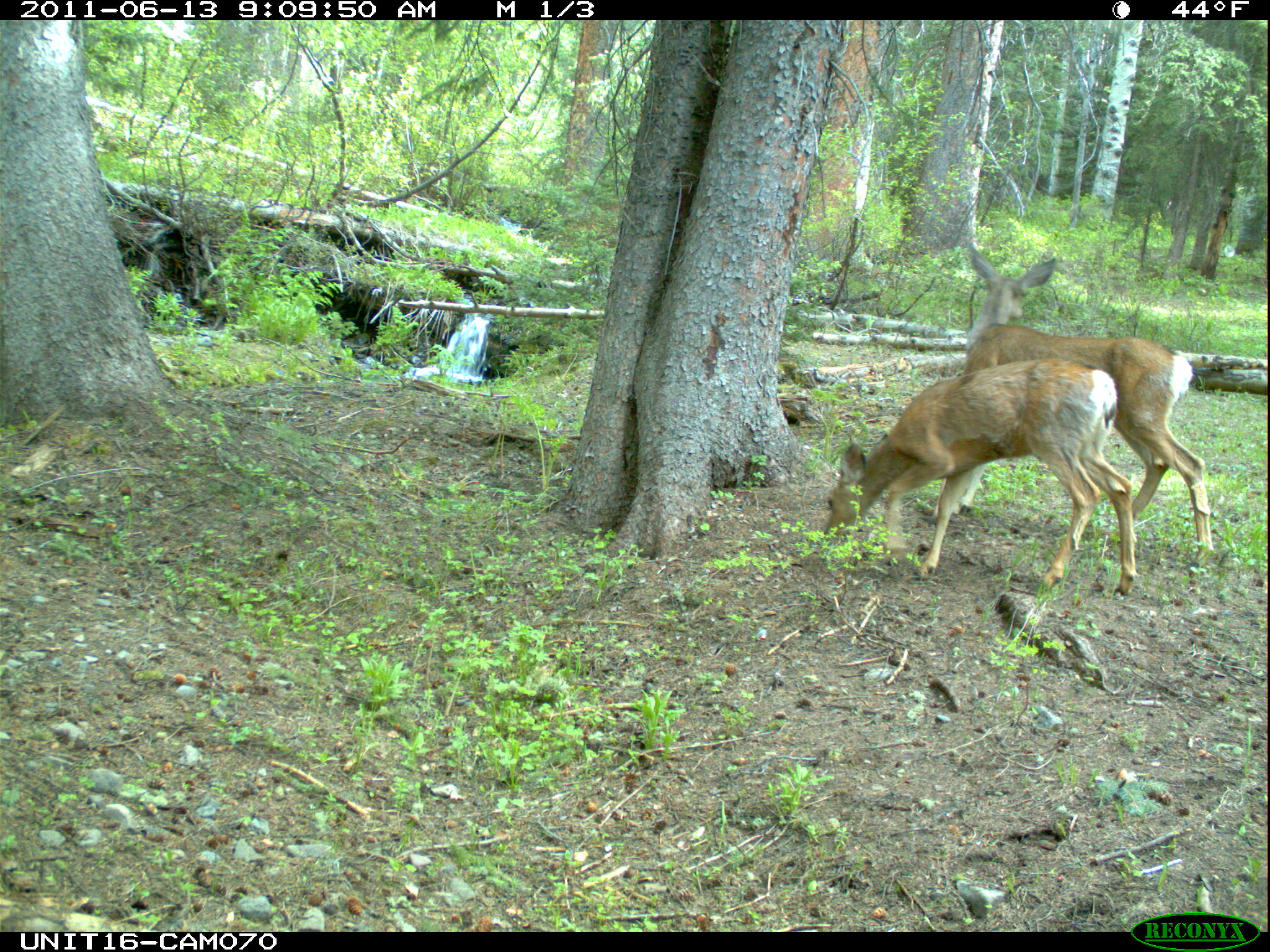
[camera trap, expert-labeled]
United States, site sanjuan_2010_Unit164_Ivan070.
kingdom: Animalia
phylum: Chordata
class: Mammalia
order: Artiodactyla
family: Cervidae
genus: Odocoileus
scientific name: Odocoileus hemionus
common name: mule deer